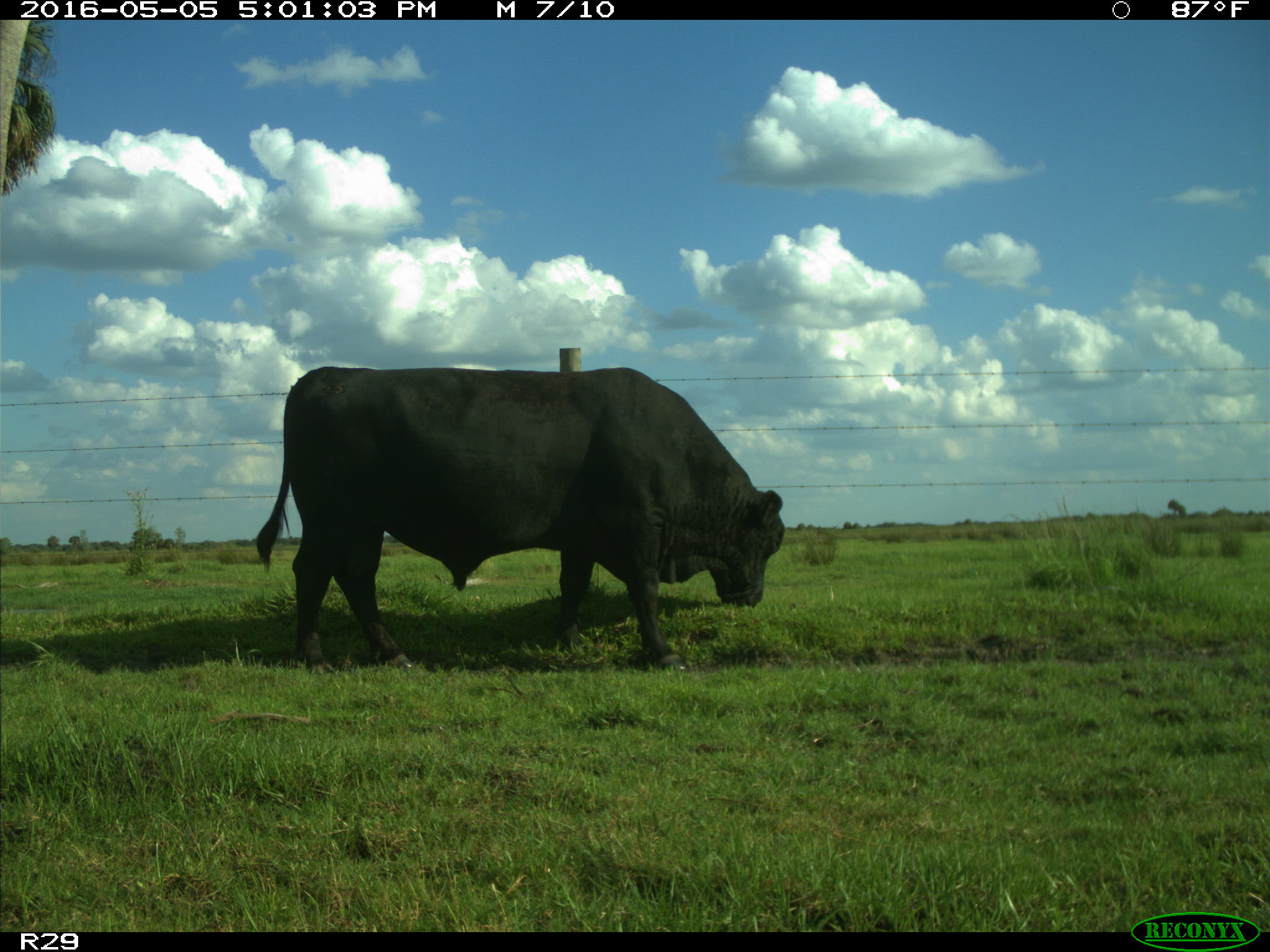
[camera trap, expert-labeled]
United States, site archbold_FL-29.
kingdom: Animalia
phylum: Chordata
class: Mammalia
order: Artiodactyla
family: Bovidae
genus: Bos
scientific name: Bos taurus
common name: domestic cow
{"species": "Bos taurus (domestic cow)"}